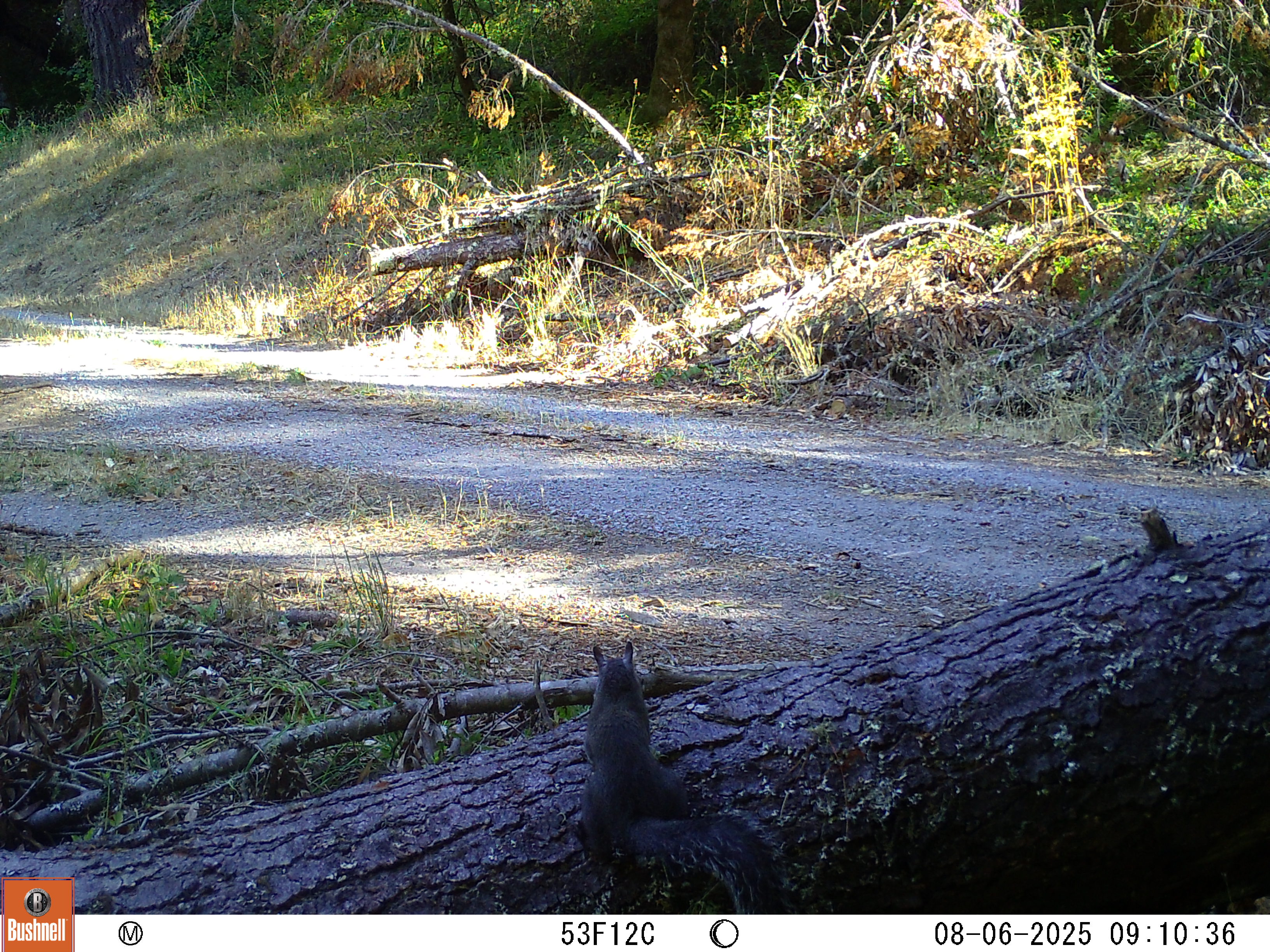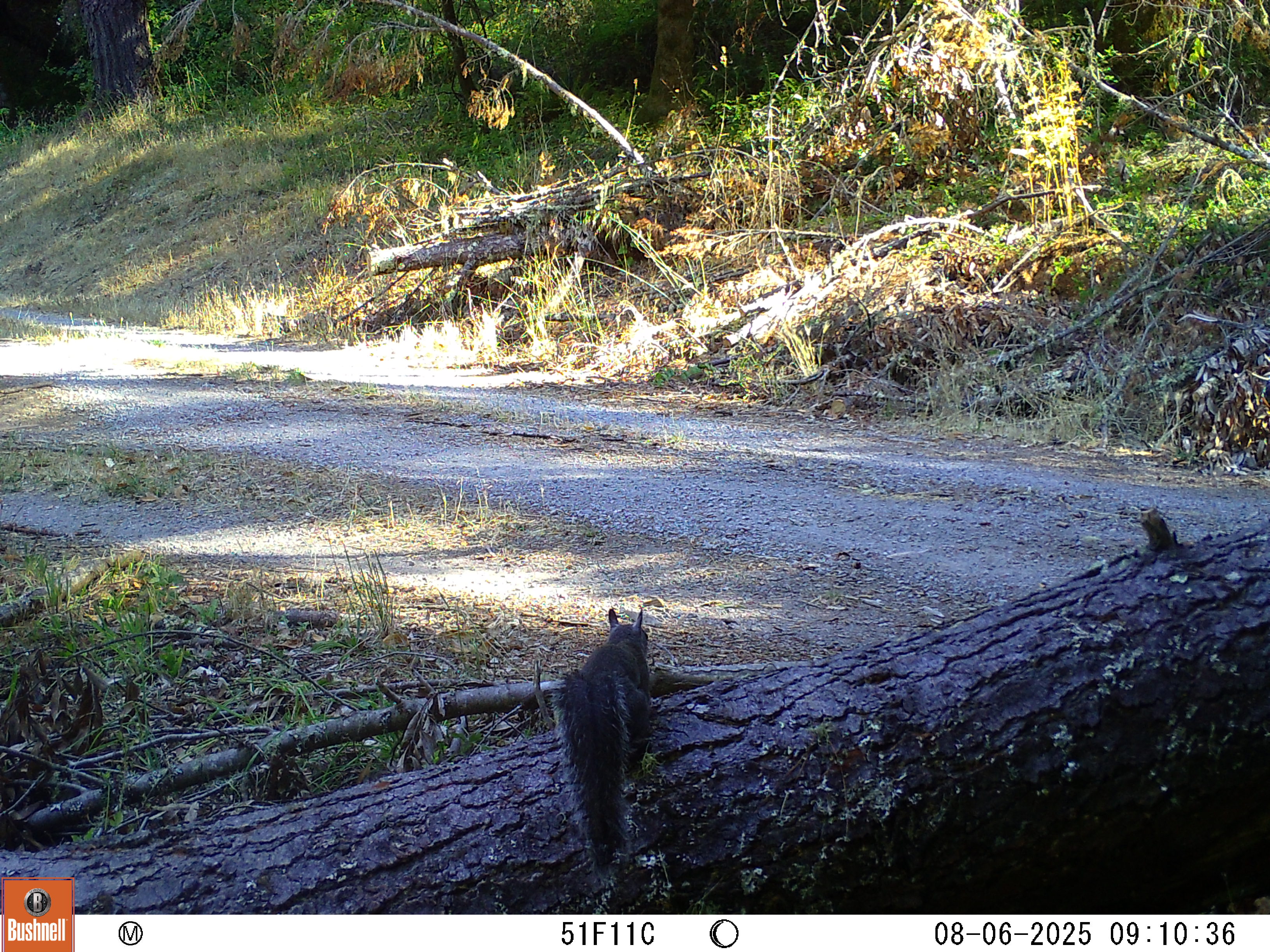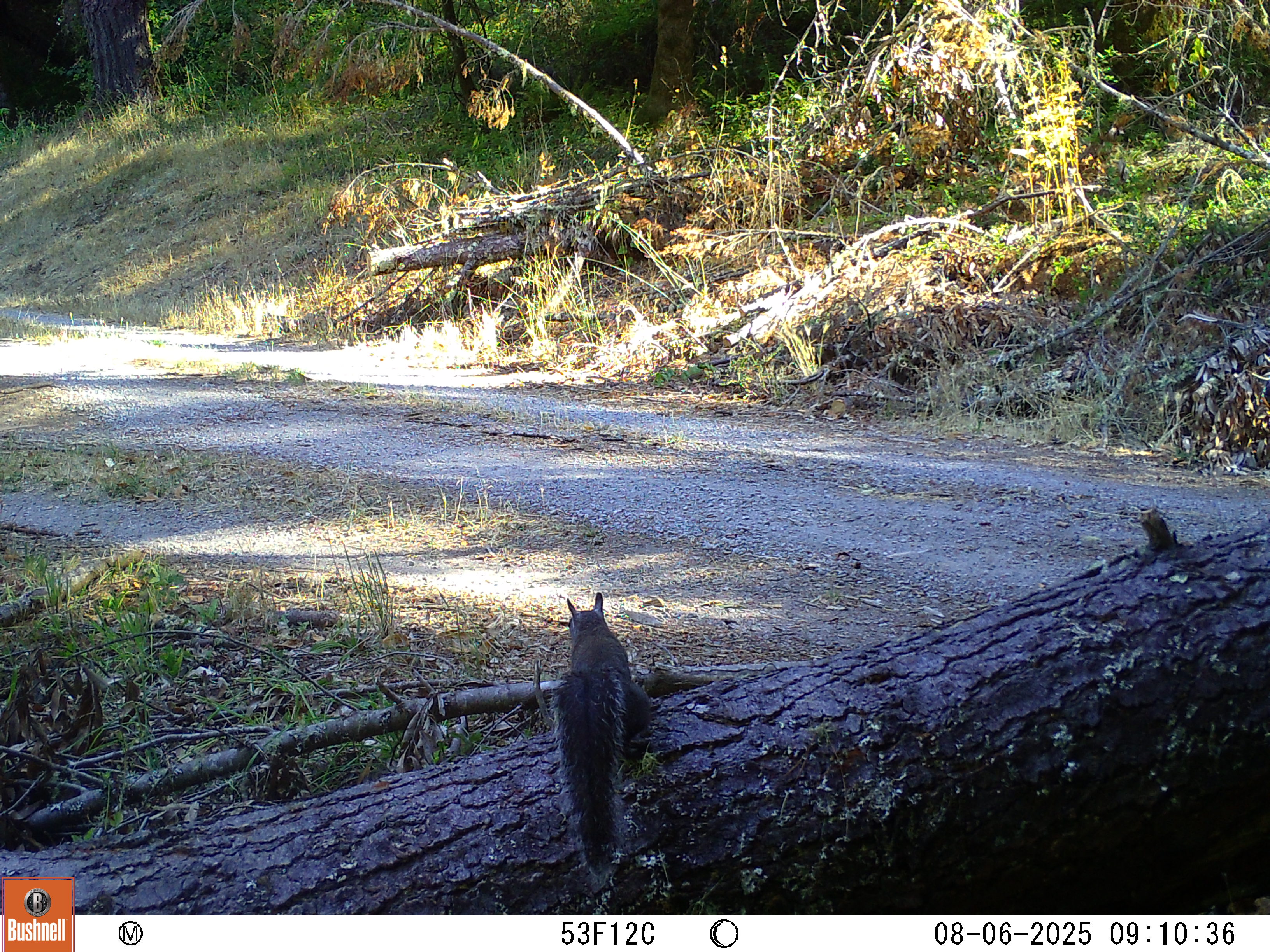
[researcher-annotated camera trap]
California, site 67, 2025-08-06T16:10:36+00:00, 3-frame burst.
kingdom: Animalia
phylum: Chordata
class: Mammalia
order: Rodentia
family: Sciuridae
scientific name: Sciuridae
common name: squirrel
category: unknown squirrel